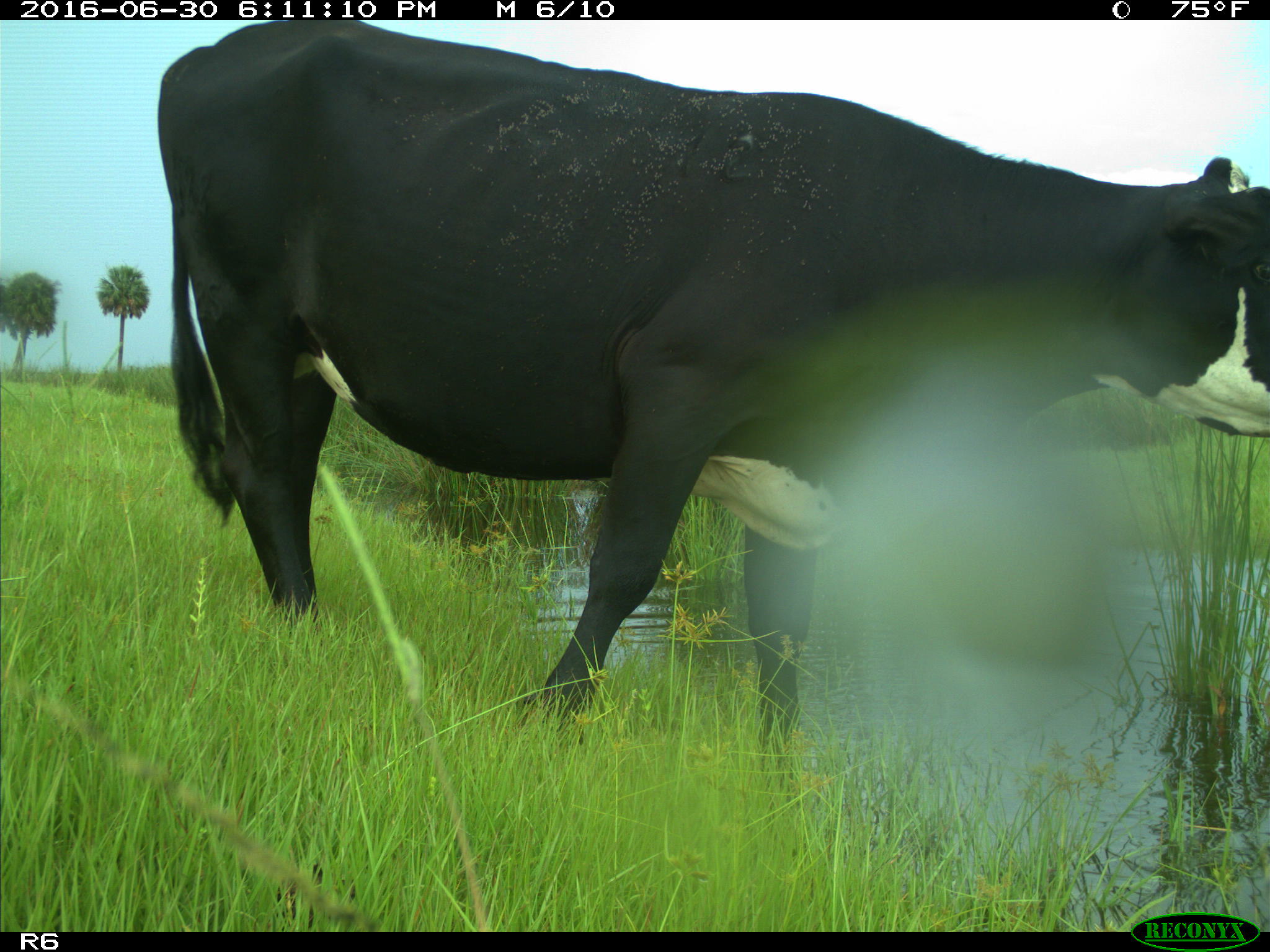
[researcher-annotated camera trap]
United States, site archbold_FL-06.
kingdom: Animalia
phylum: Chordata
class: Mammalia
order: Artiodactyla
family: Bovidae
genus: Bos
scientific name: Bos taurus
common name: domestic cow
Bos taurus (domestic cow).